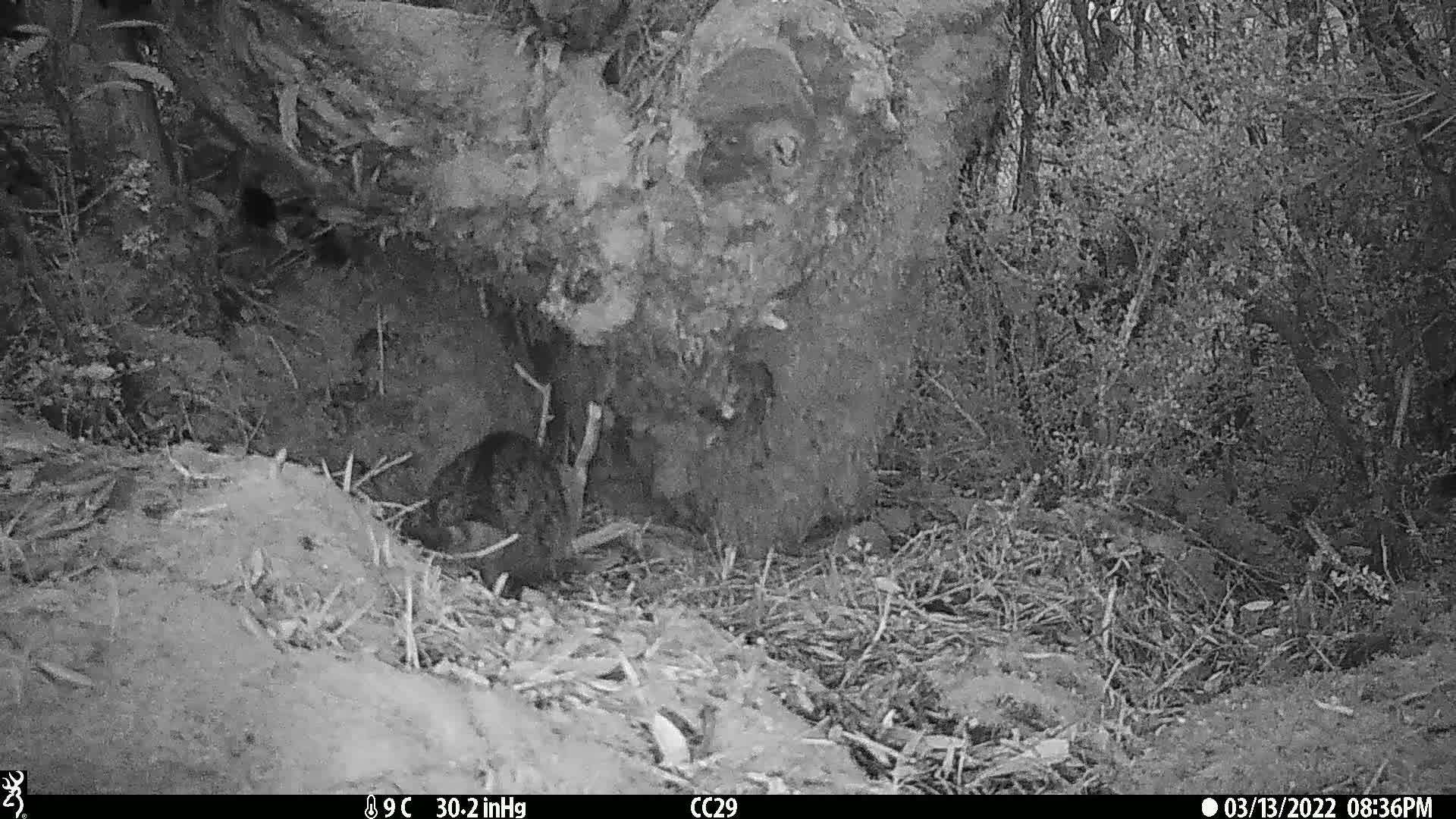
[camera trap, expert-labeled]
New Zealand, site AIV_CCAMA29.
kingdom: Animalia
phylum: Chordata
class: Mammalia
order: Carnivora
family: Felidae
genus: Felis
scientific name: Felis catus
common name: domestic cat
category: cat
Cat (domestic cat) (Felis catus).